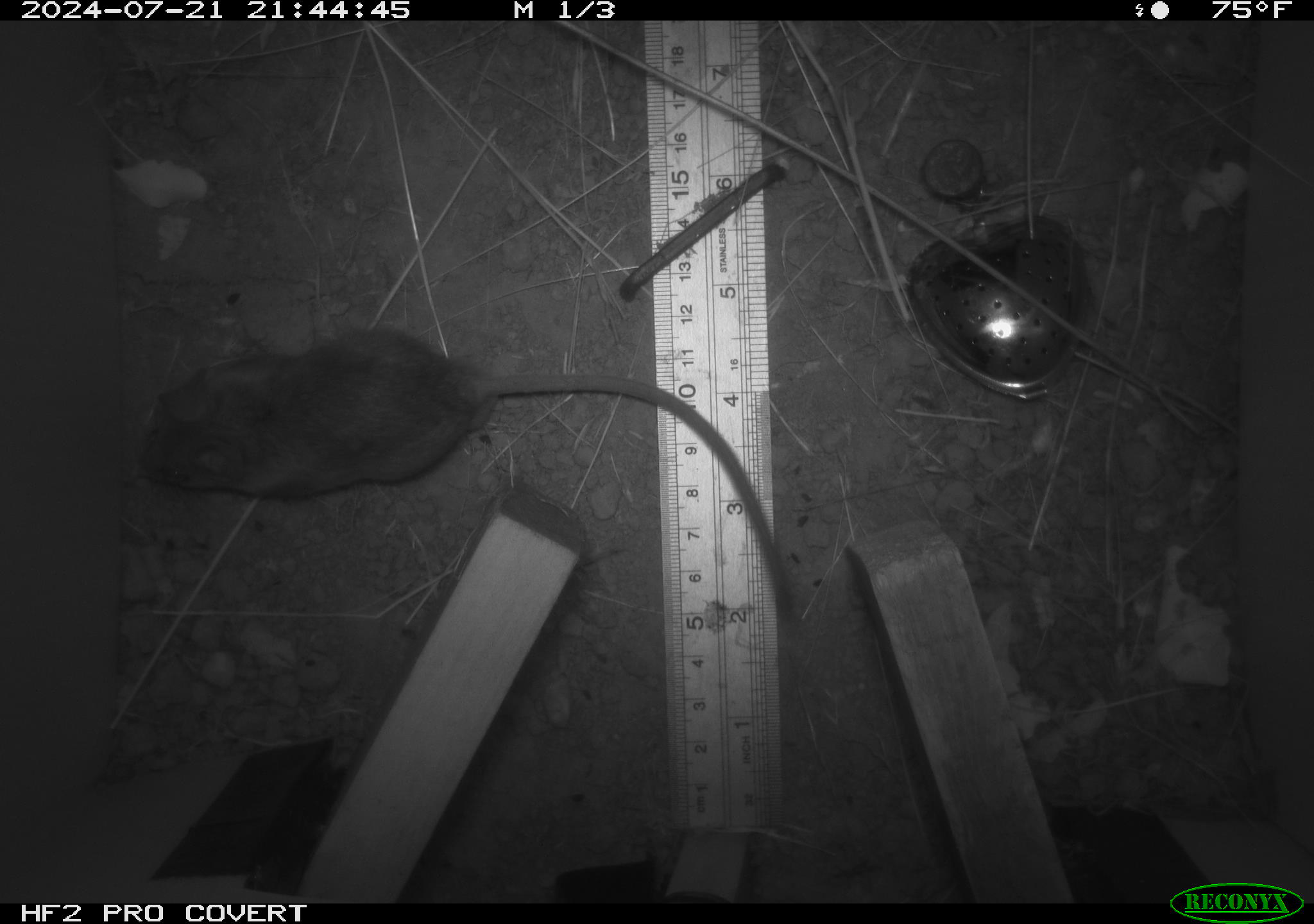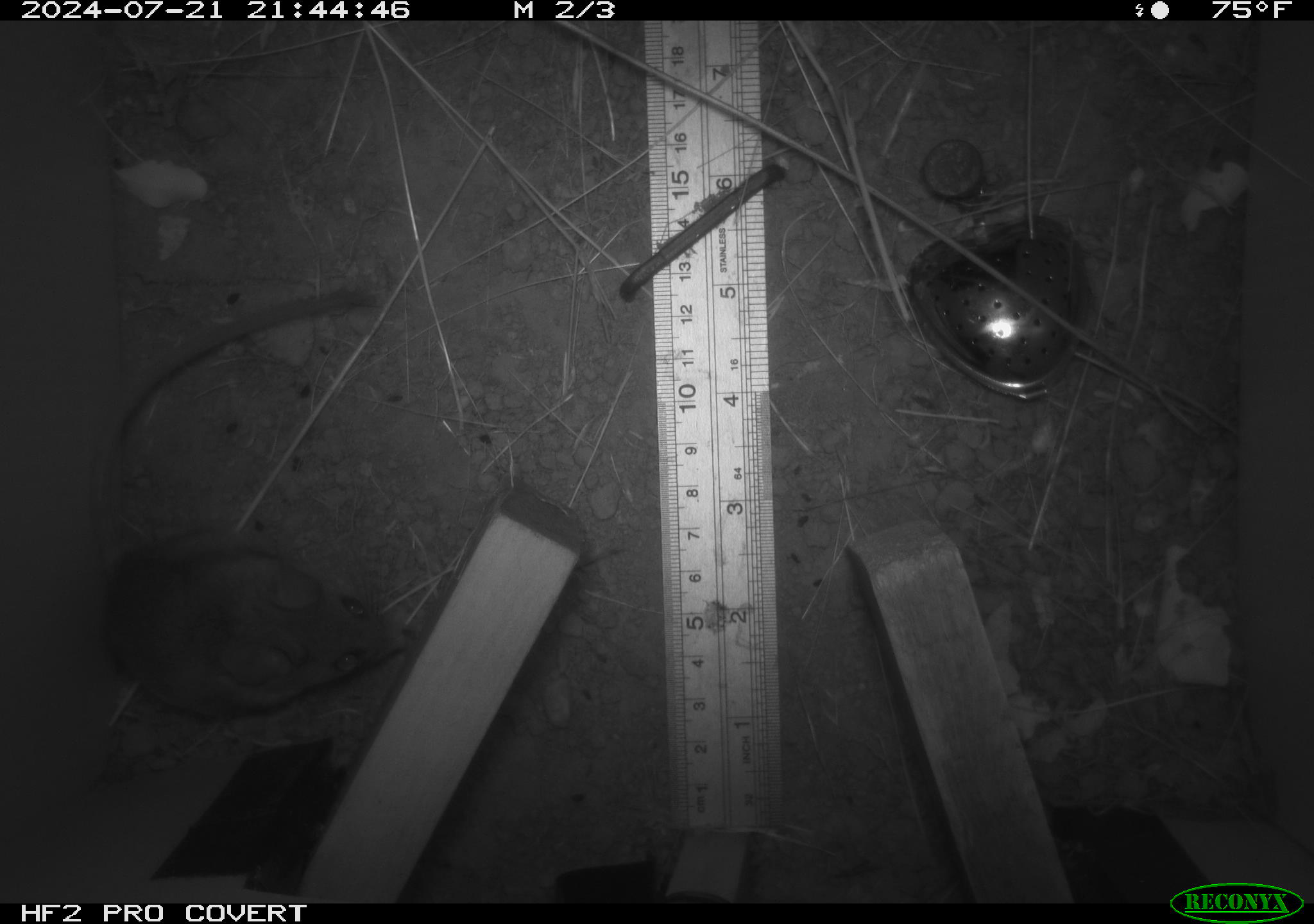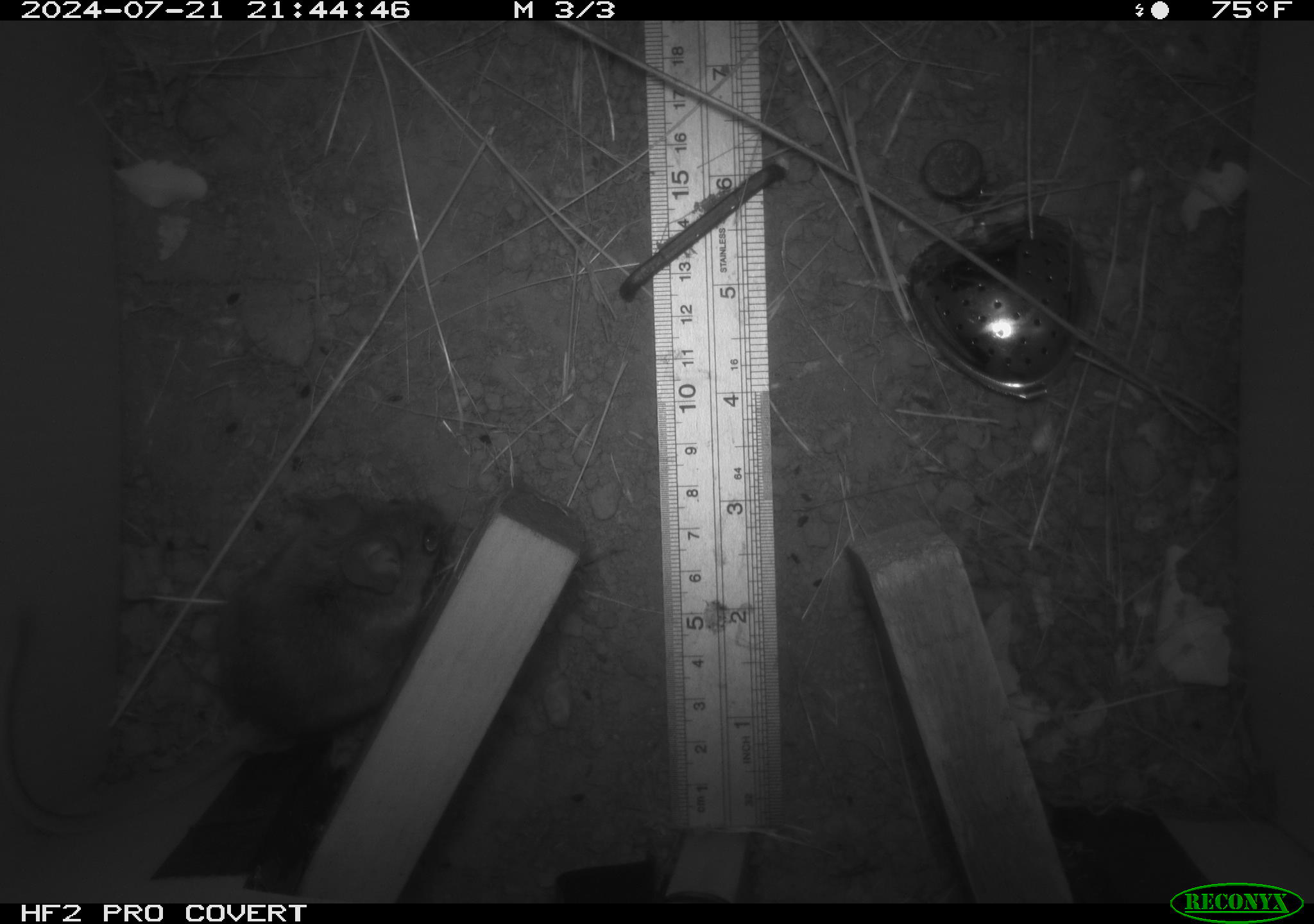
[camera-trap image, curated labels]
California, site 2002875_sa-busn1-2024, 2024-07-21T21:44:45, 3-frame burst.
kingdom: Animalia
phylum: Chordata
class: Mammalia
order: Rodentia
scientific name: Rodentia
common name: rodent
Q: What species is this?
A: Rodent (Rodentia).